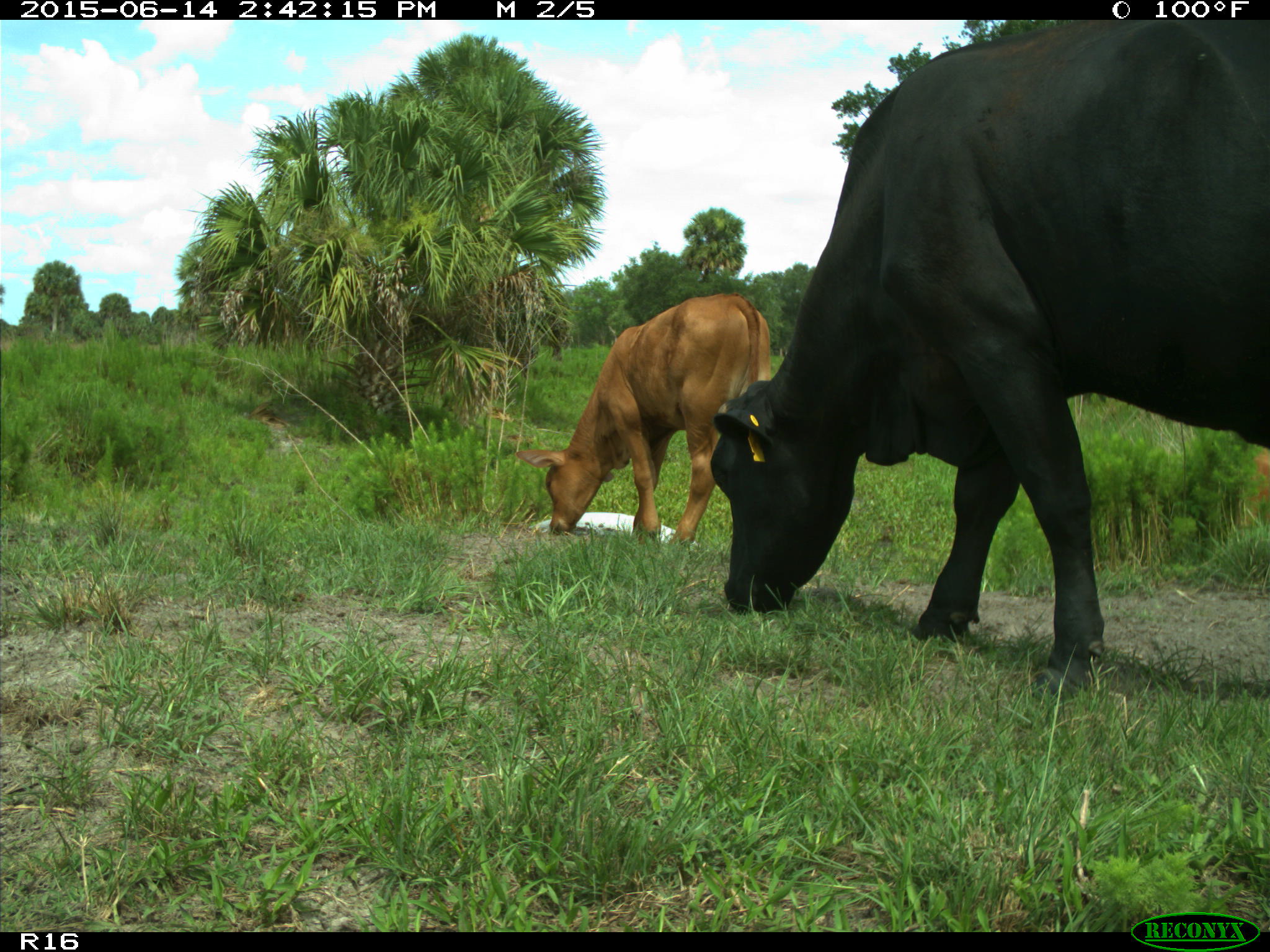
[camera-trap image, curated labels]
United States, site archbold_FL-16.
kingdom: Animalia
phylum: Chordata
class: Mammalia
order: Artiodactyla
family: Bovidae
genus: Bos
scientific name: Bos taurus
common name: domestic cow